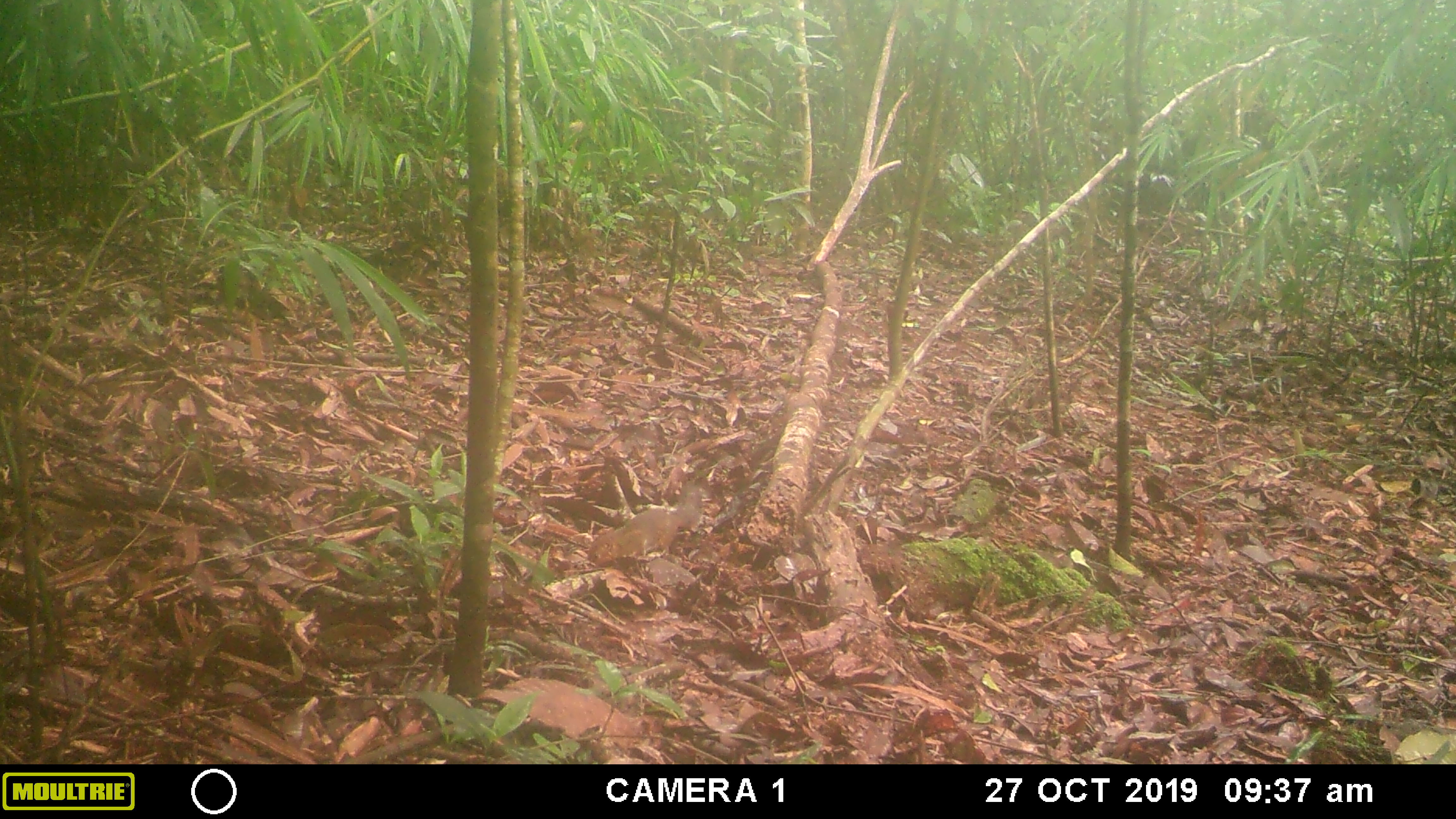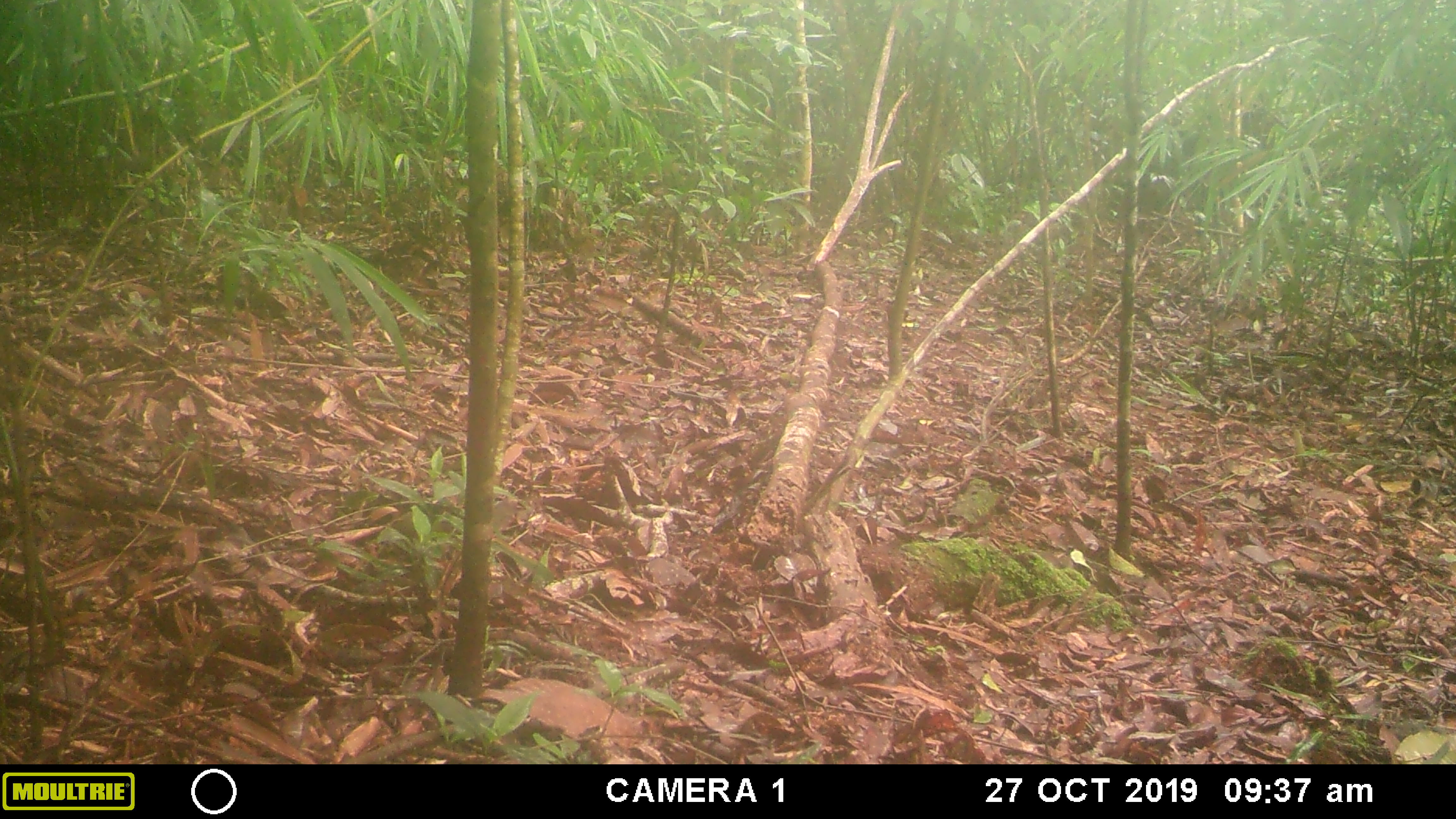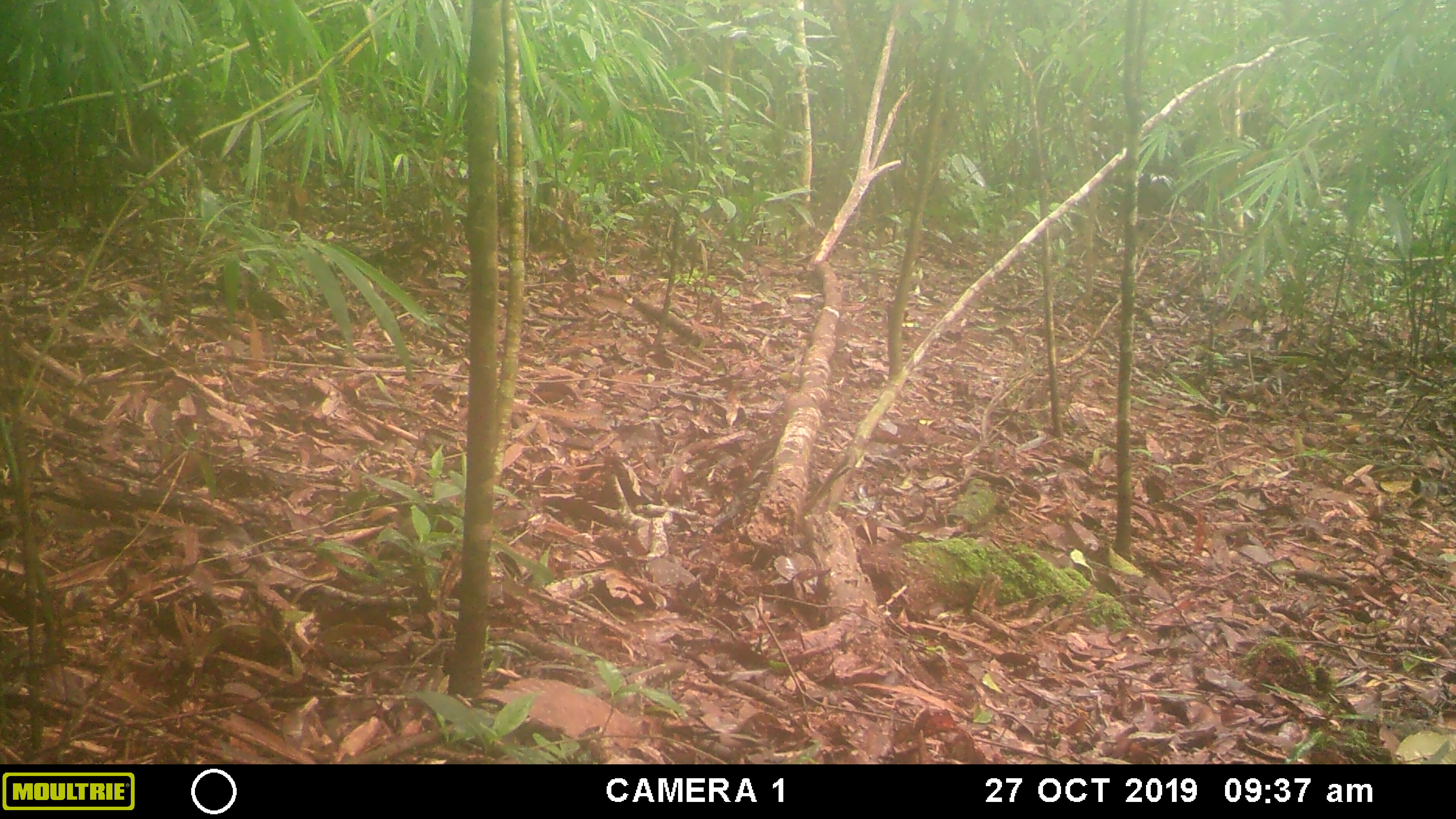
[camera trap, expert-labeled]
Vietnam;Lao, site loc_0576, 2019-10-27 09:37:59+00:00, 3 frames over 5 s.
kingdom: Animalia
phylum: Chordata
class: Mammalia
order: Rodentia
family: Sciuridae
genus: Dremomys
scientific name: Dremomys rufigenis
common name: red-cheeked squirrel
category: red cheeked squirrel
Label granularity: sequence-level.